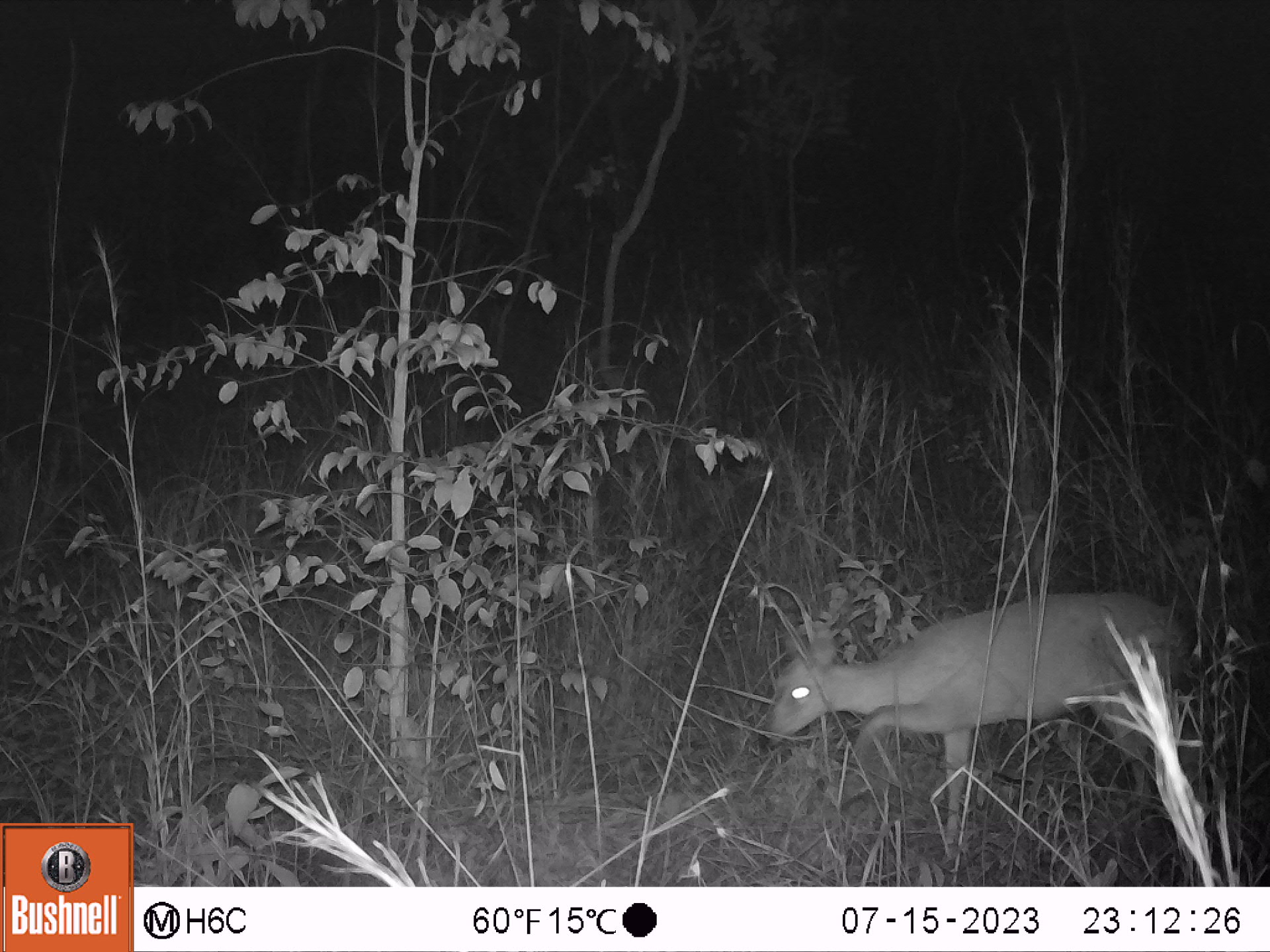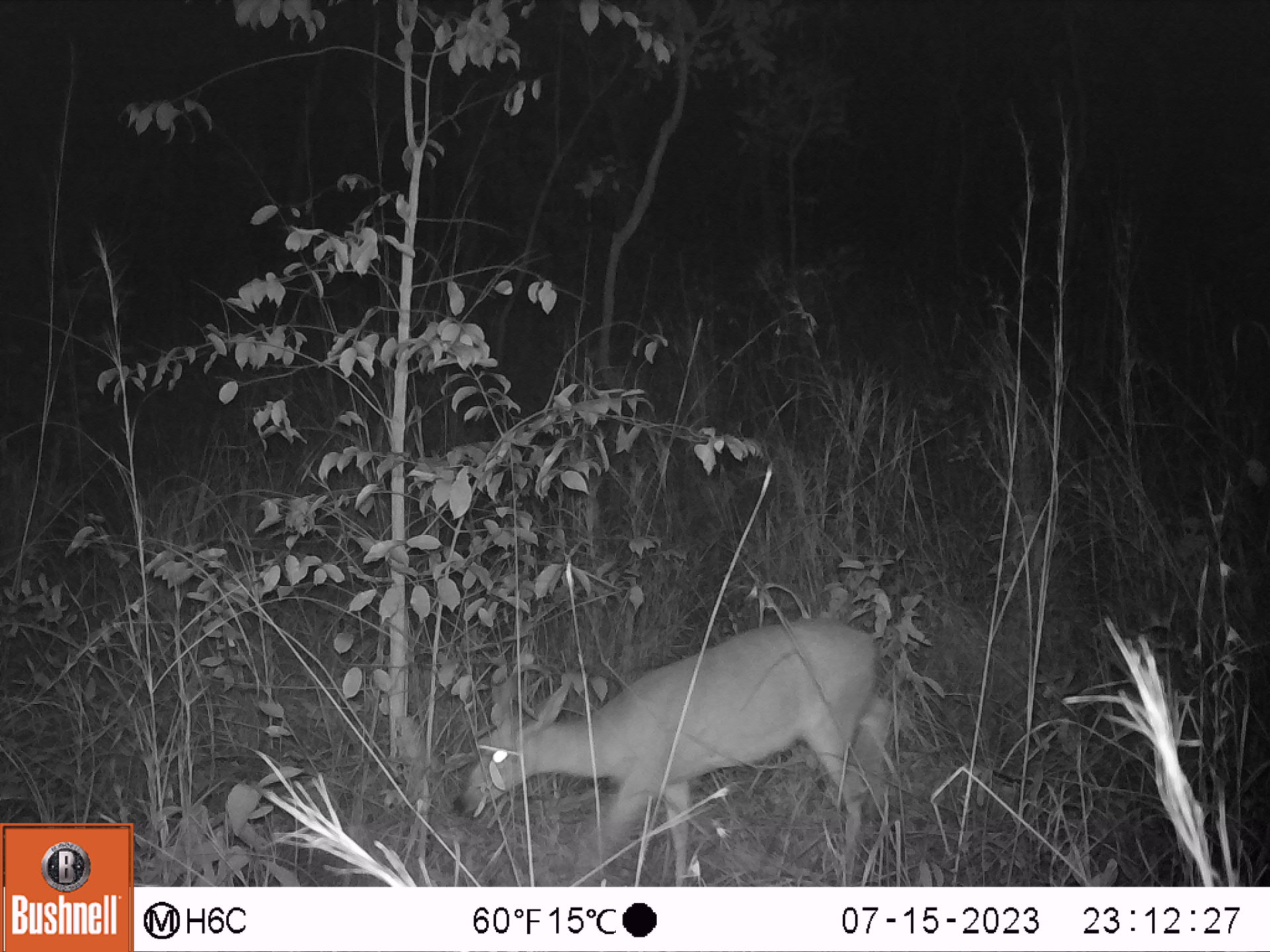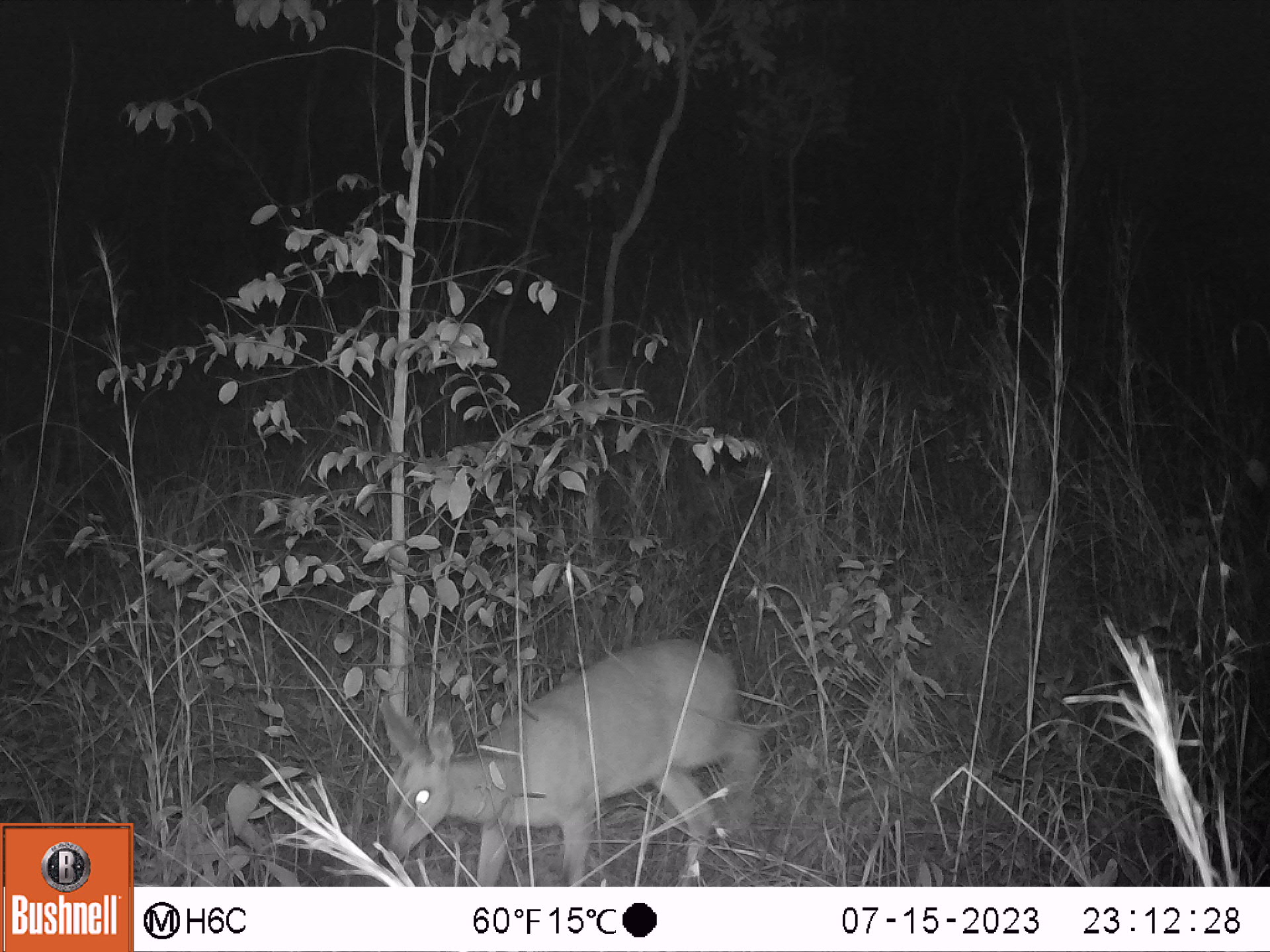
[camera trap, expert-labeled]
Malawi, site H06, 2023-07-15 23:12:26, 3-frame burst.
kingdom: Animalia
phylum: Chordata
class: Mammalia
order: Artiodactyla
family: Bovidae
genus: Sylvicapra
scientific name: Sylvicapra grimmia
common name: common duiker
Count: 1.